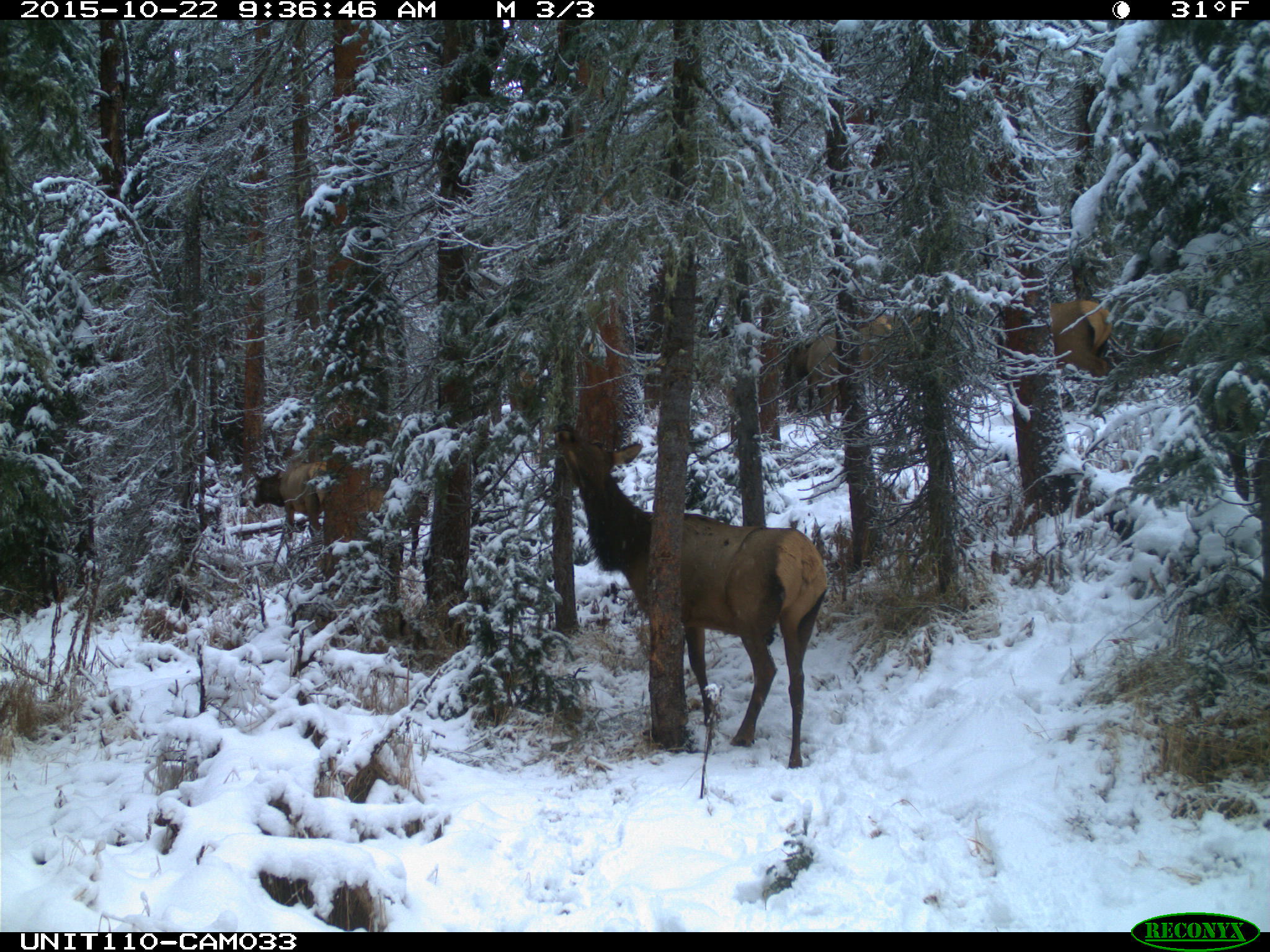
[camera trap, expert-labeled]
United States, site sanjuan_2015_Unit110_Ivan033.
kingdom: Animalia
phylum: Chordata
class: Mammalia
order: Artiodactyla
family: Cervidae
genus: Cervus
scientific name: Cervus elaphus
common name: red deer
Cervus elaphus (red deer).